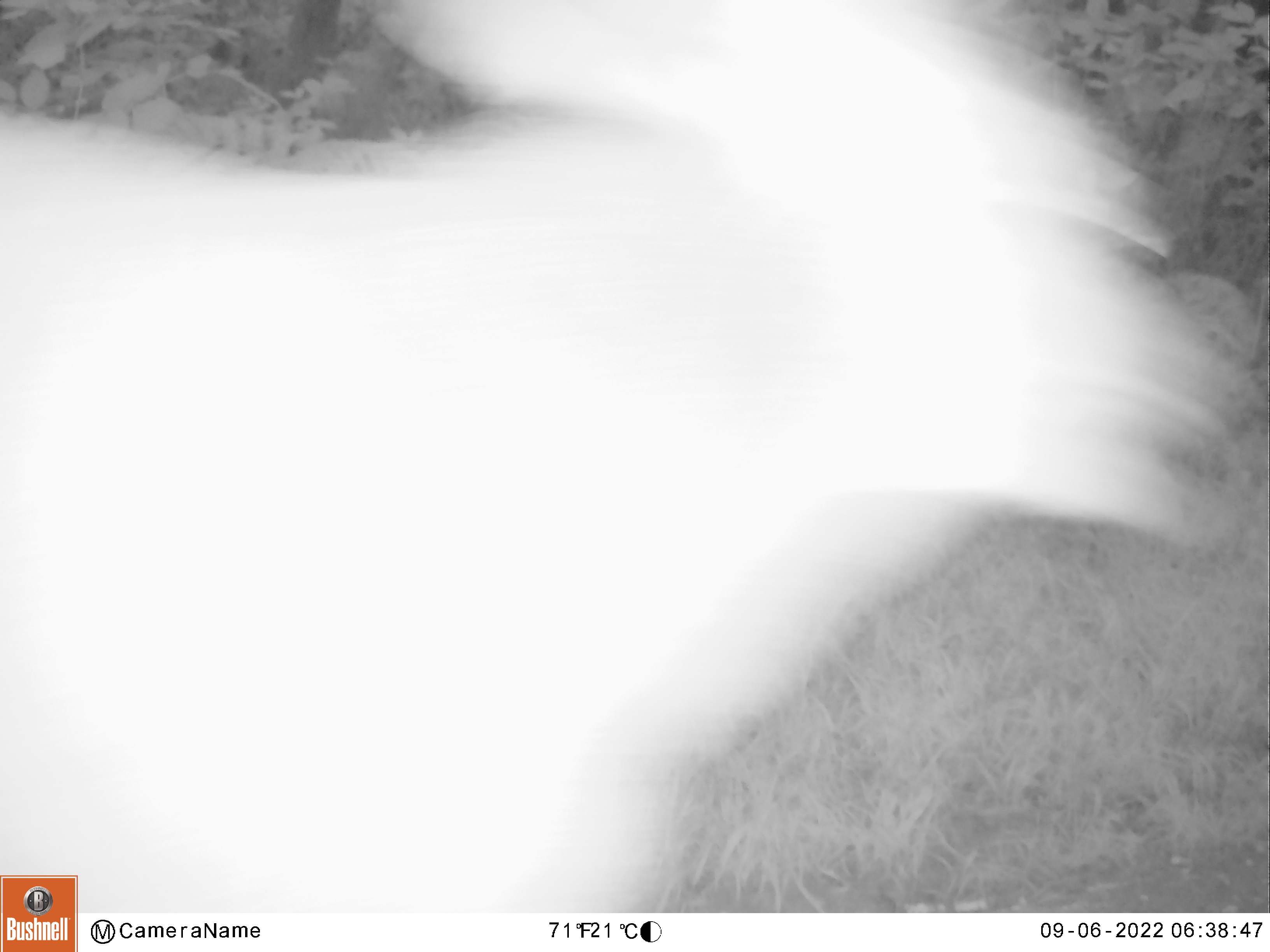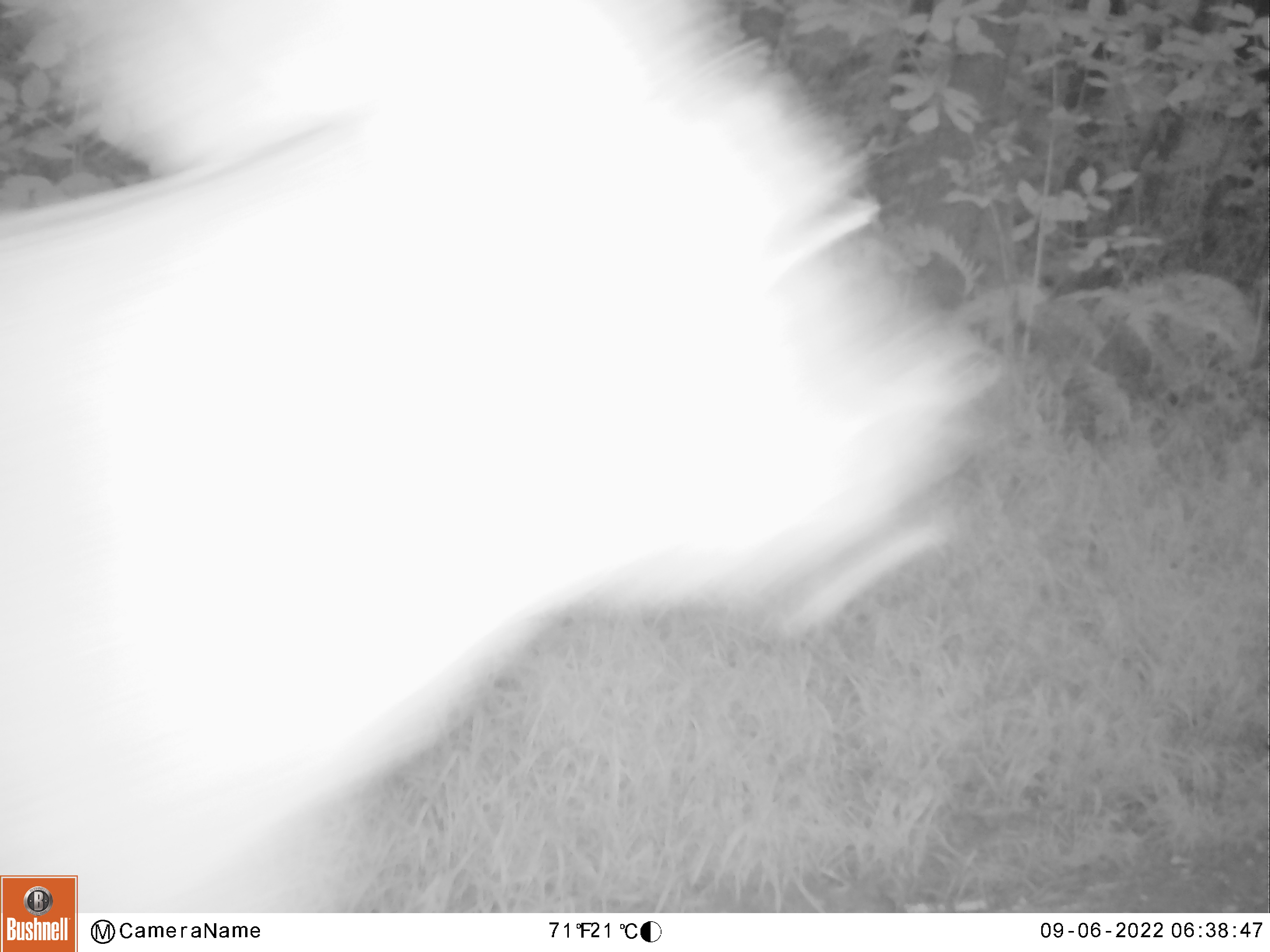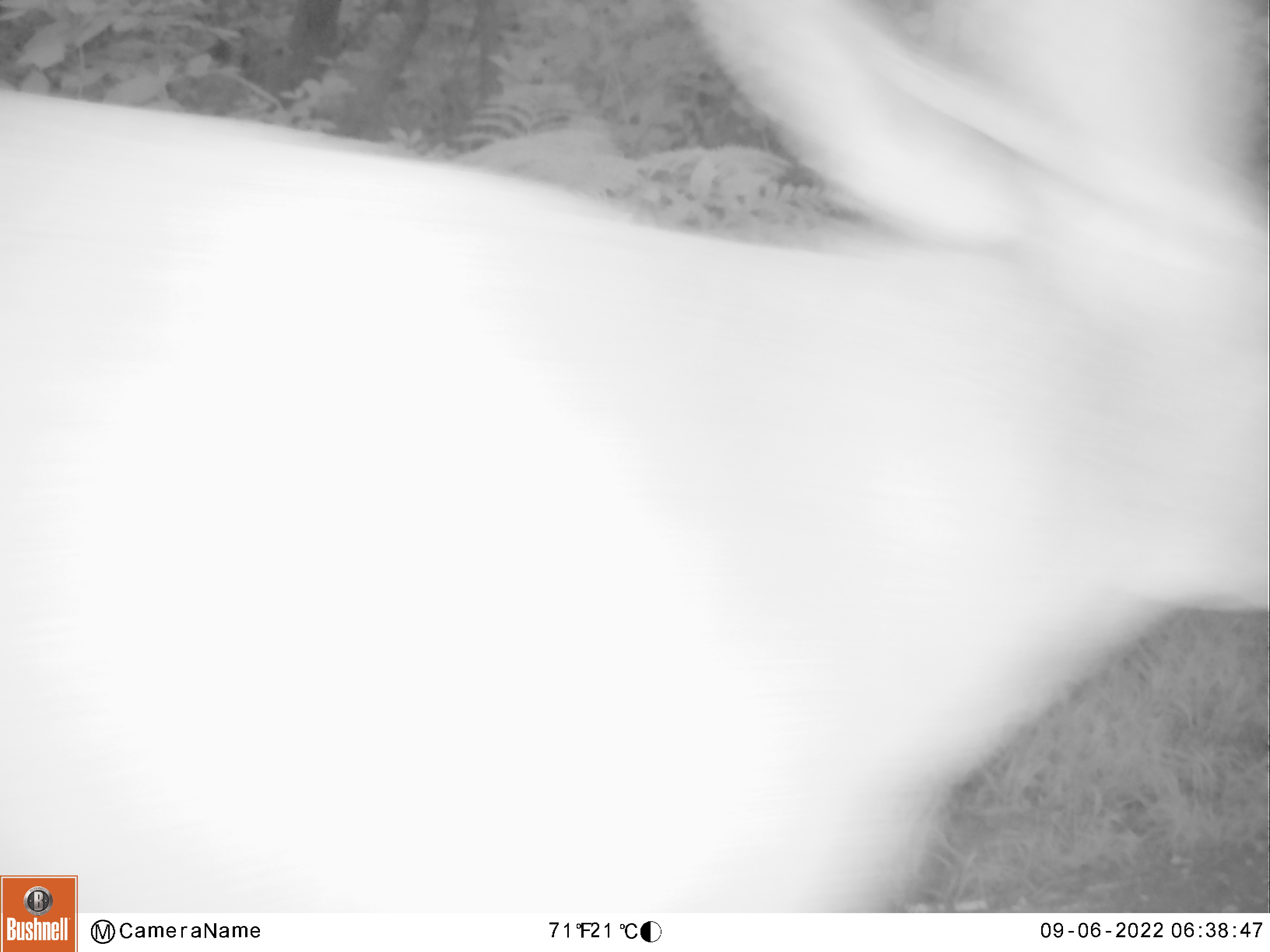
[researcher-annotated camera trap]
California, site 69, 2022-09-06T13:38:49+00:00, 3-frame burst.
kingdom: Animalia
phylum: Chordata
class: Mammalia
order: Artiodactyla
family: Cervidae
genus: Odocoileus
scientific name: Odocoileus hemionus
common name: mule deer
Mule deer (Odocoileus hemionus).